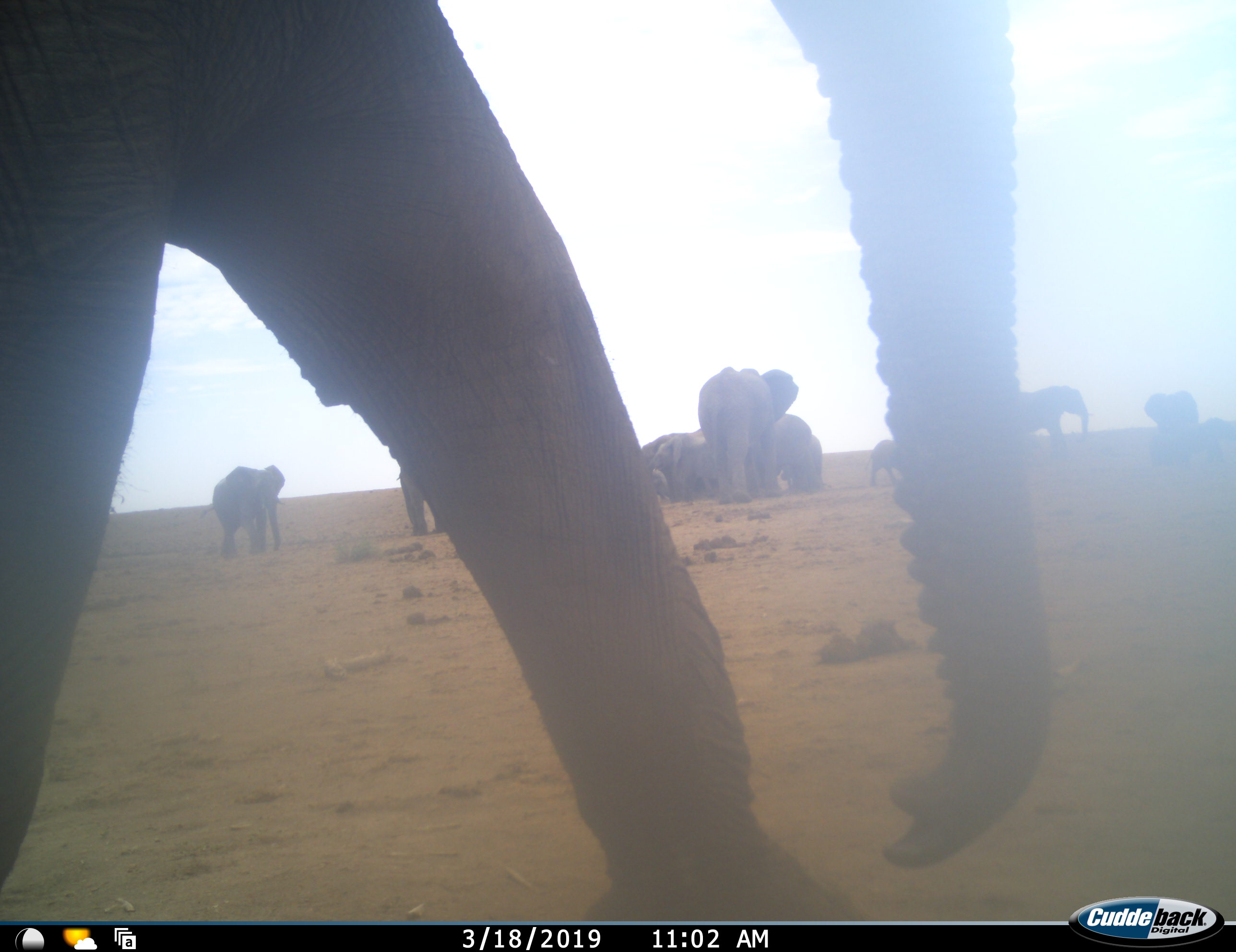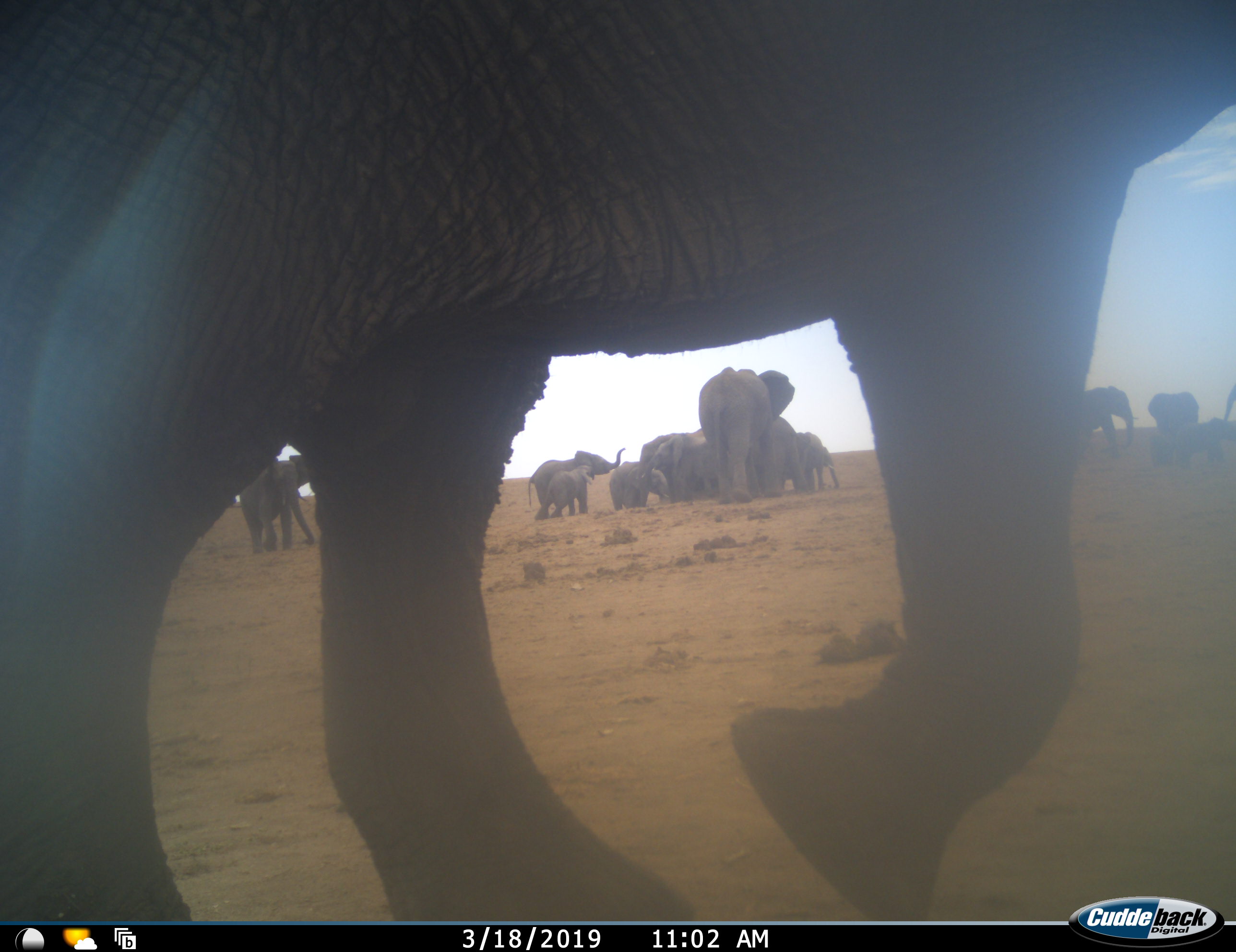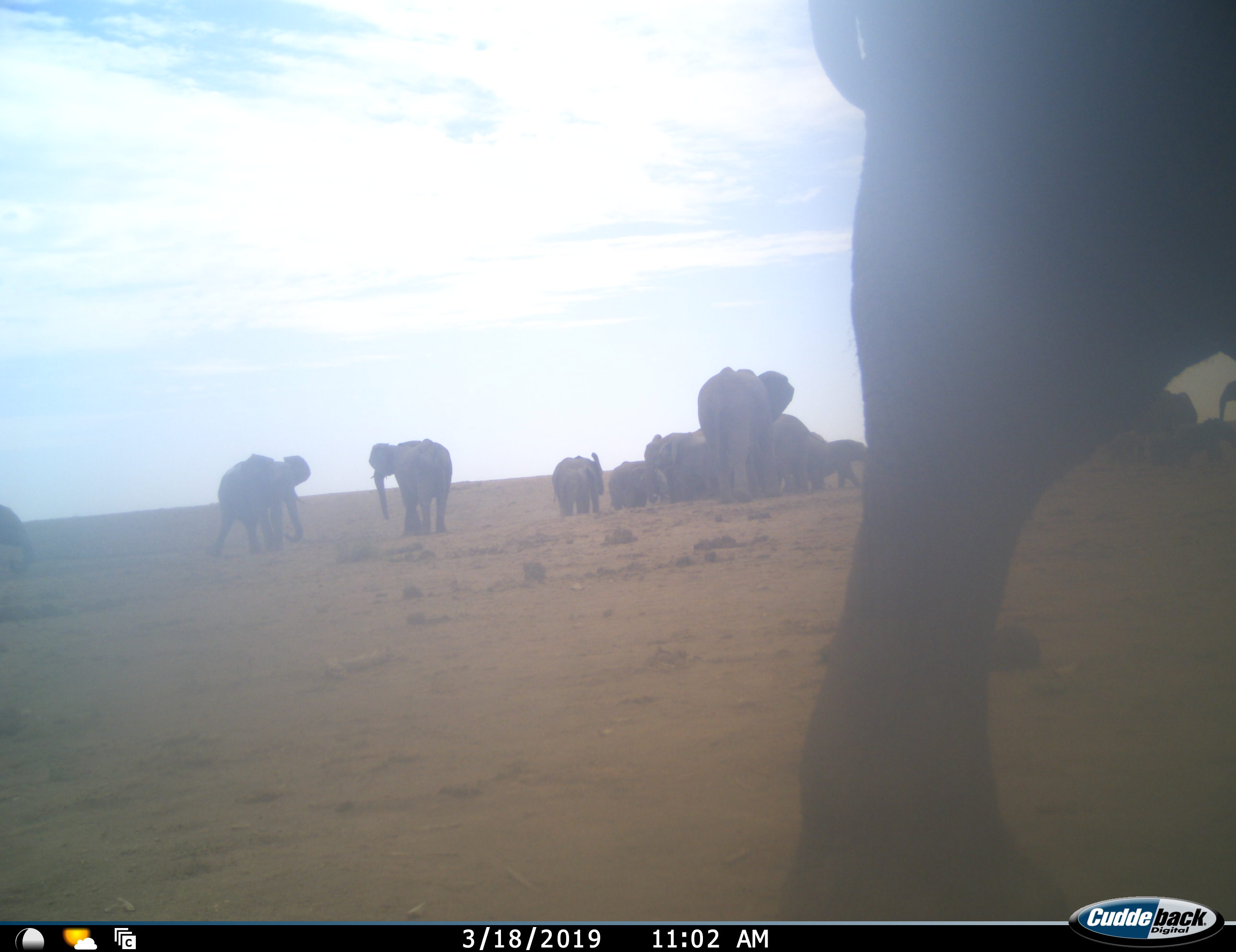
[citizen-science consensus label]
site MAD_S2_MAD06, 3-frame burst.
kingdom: Animalia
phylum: Chordata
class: Mammalia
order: Proboscidea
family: Elephantidae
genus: Loxodonta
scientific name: Loxodonta africana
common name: african bush elephant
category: elephant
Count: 11-50.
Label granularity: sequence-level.